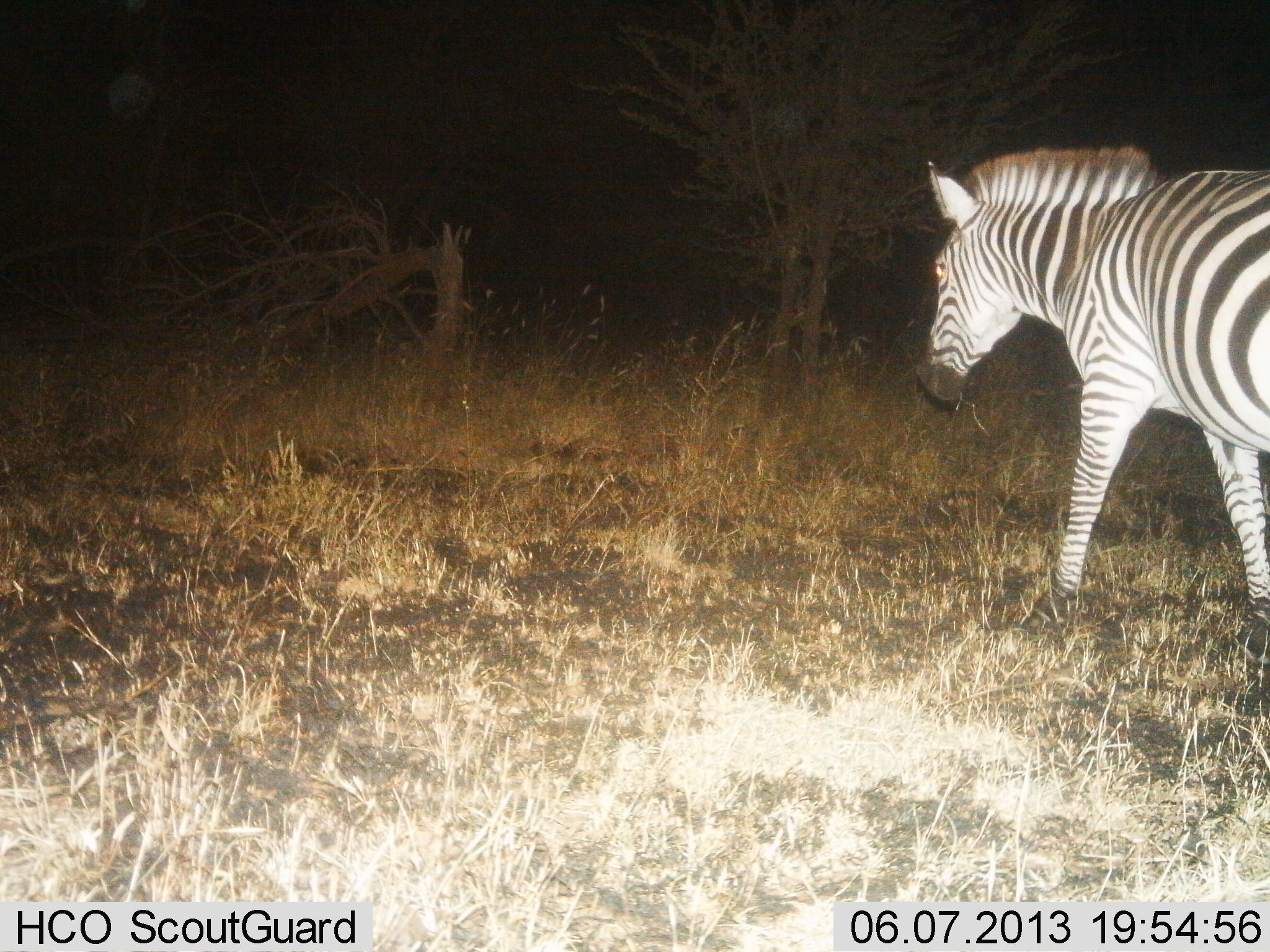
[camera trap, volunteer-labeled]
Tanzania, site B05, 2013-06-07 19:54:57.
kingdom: Animalia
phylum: Chordata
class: Mammalia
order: Perissodactyla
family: Equidae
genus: Equus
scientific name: Equus quagga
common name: plains zebra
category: zebra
Zebra (plains zebra) (Equus quagga), count 1. Behavior (volunteer vote fractions): standing 21%, resting 0%, moving 82%, interacting 0%. Young present (vote fraction): 0%. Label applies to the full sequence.